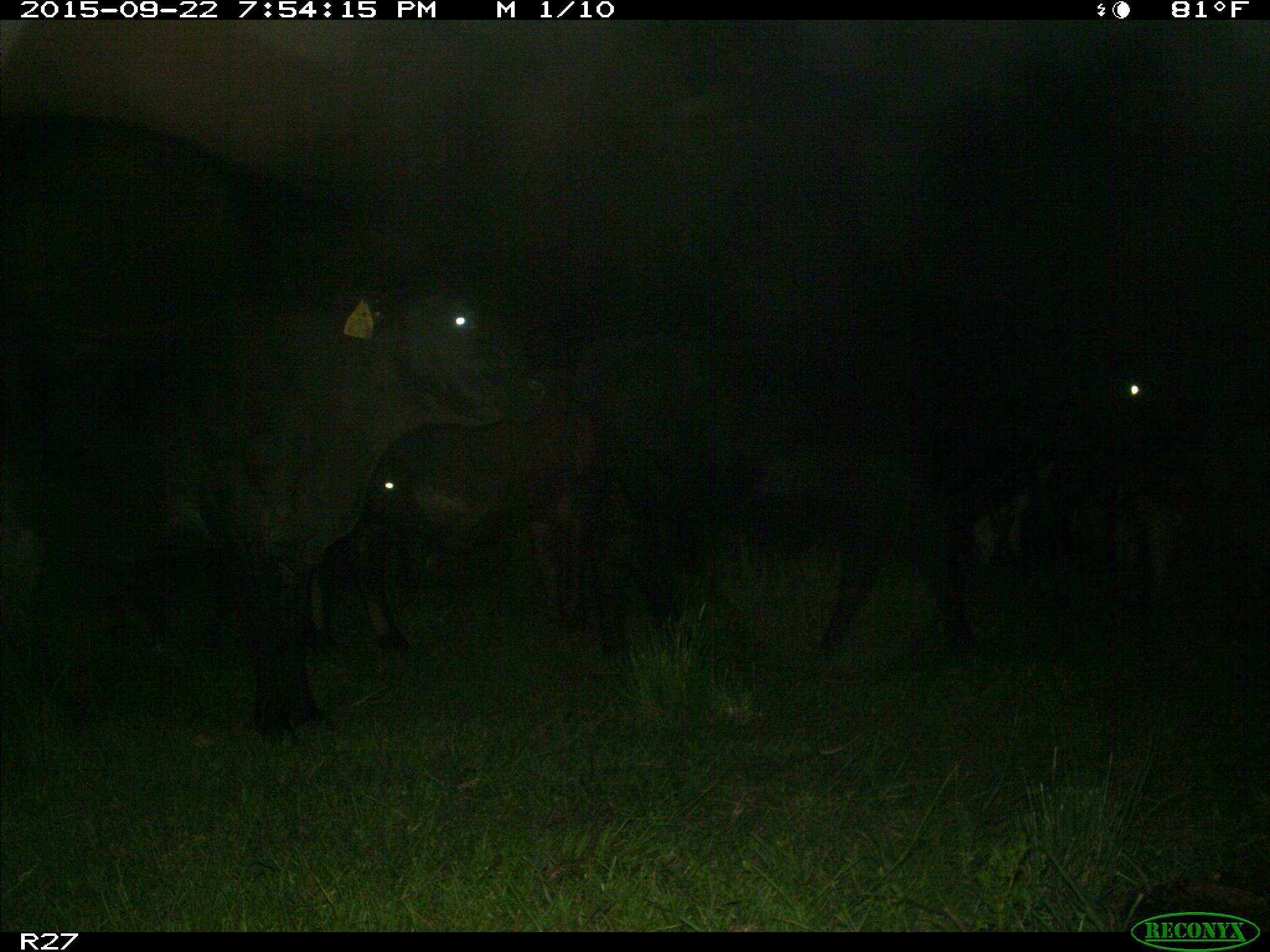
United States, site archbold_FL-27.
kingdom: Animalia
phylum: Chordata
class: Mammalia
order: Artiodactyla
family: Bovidae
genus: Bos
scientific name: Bos taurus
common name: domestic cow